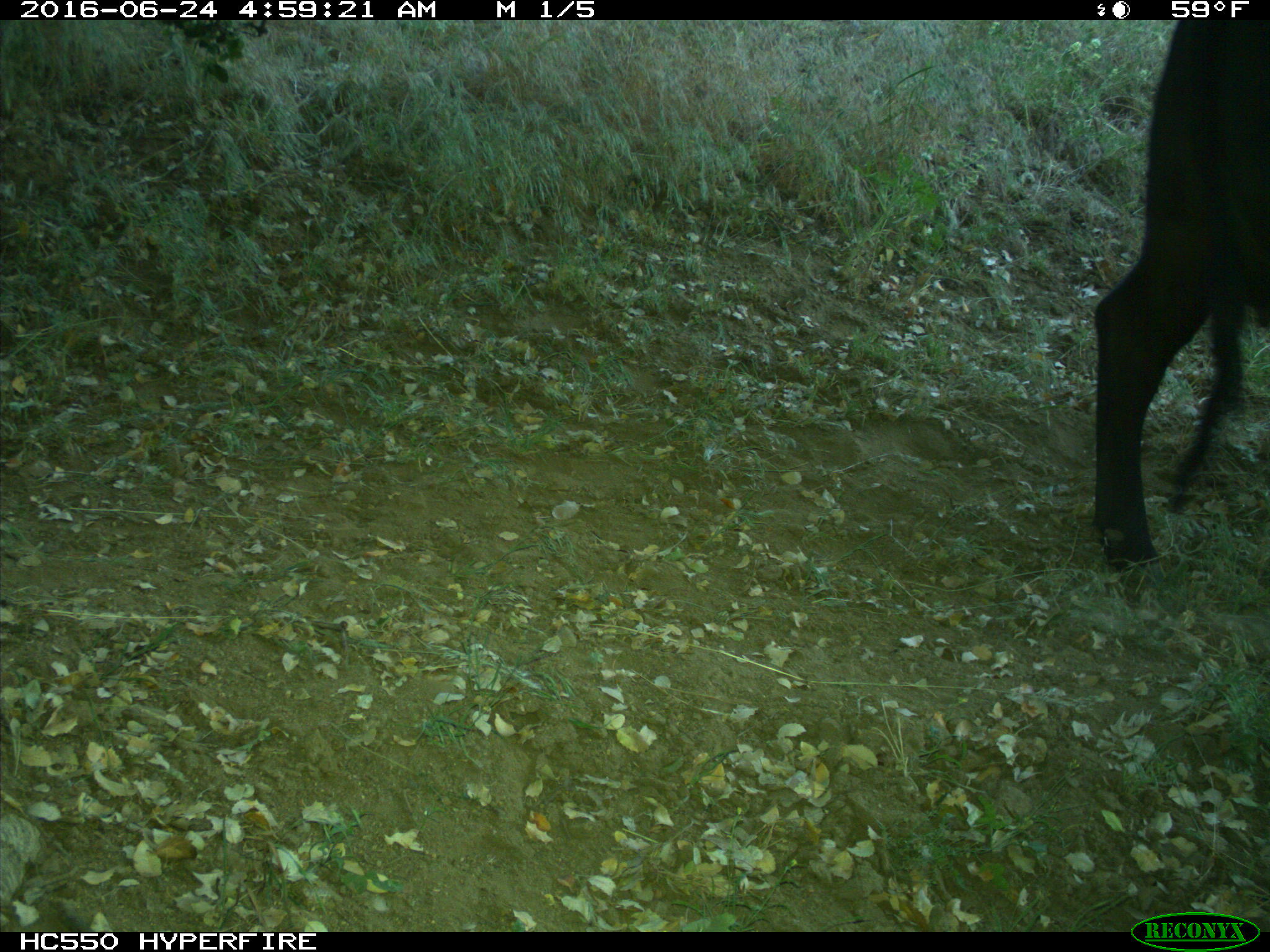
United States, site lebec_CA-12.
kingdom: Animalia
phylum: Chordata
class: Mammalia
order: Artiodactyla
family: Bovidae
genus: Bos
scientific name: Bos taurus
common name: domestic cow